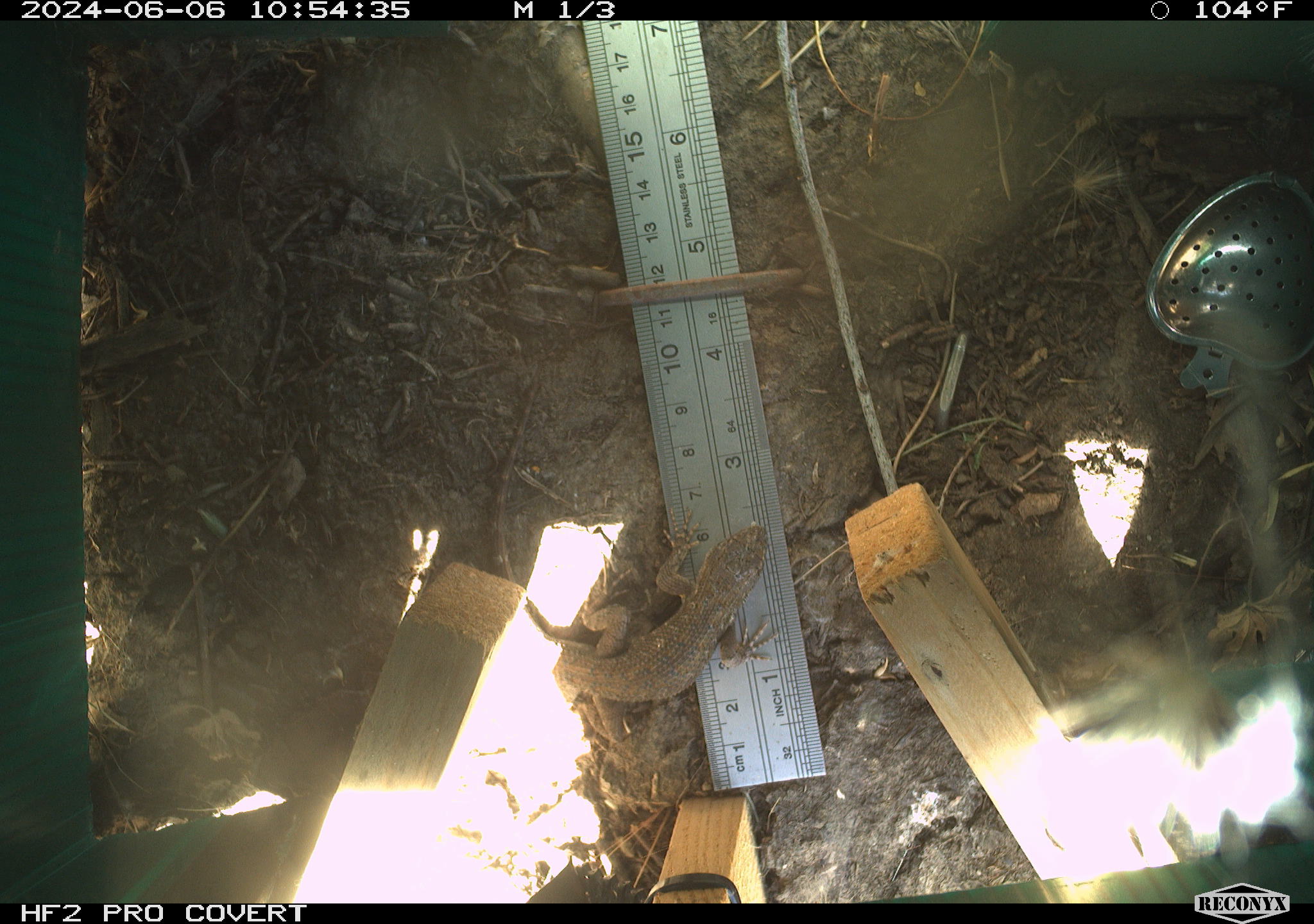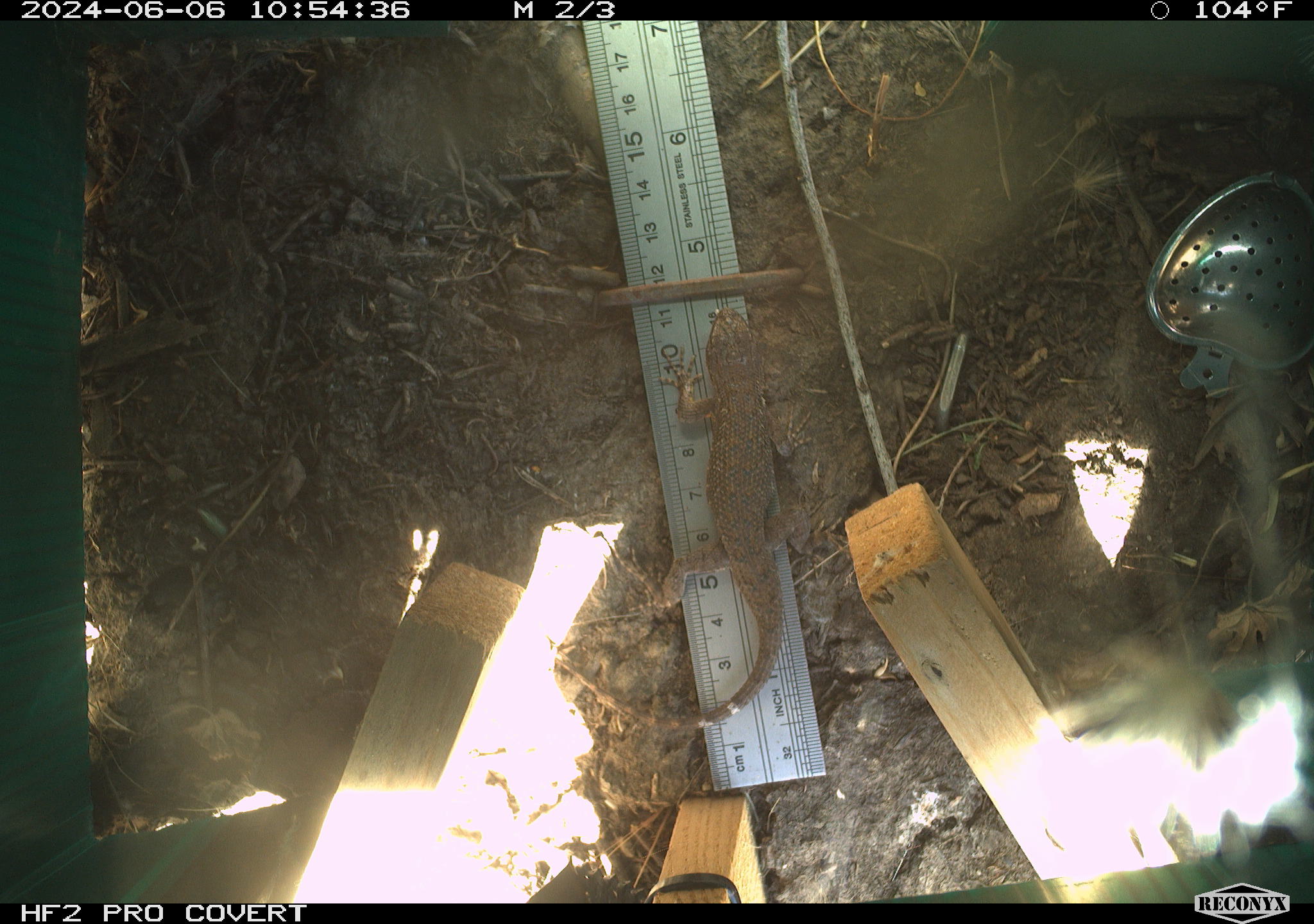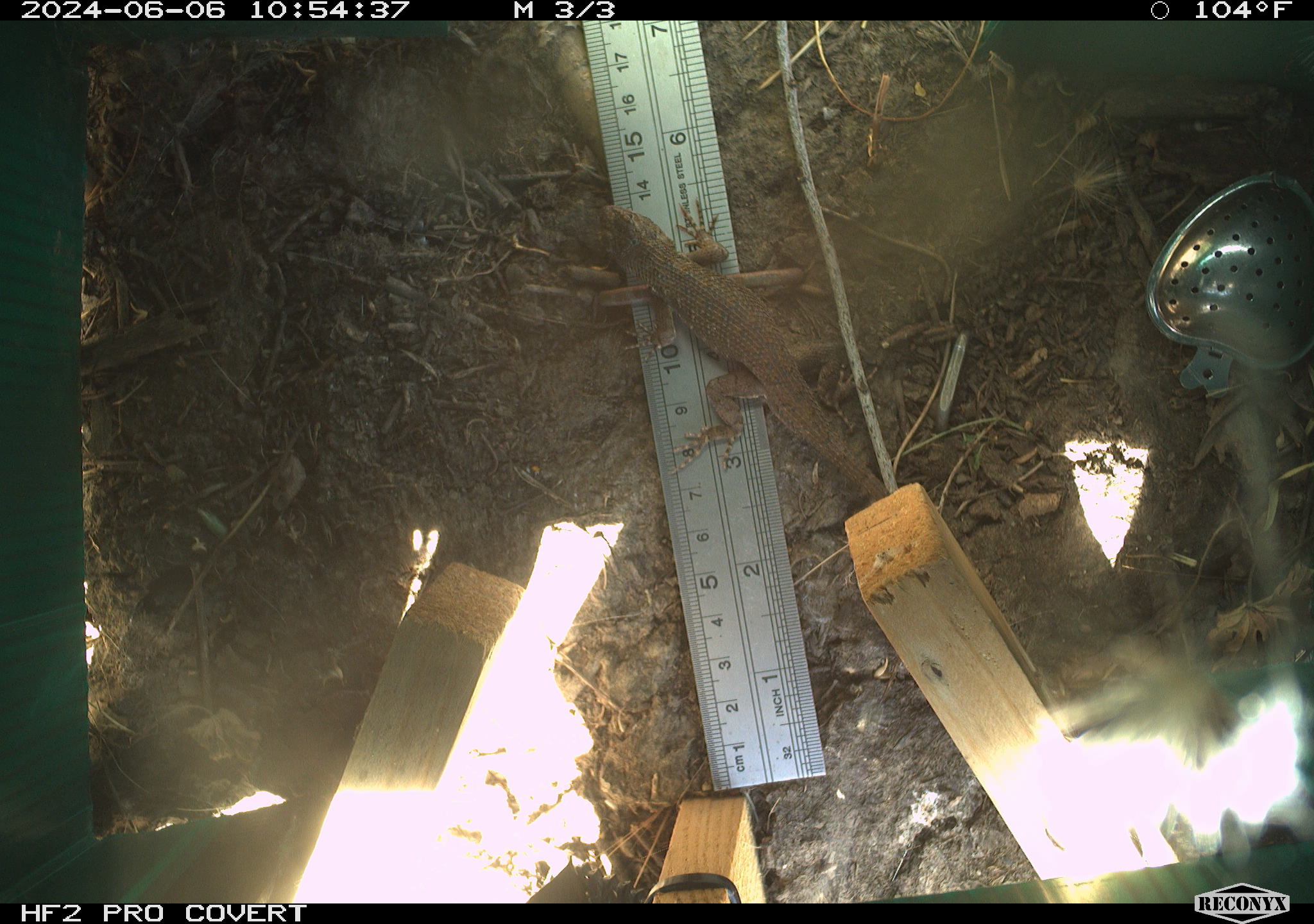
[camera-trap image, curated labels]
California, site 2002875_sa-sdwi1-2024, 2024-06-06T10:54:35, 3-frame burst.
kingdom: Animalia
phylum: Chordata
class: Reptilia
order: Squamata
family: Phrynosomatidae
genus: Sceloporus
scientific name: Sceloporus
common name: spiny lizards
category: sceloporus species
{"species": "sceloporus species (spiny lizards) (Sceloporus)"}